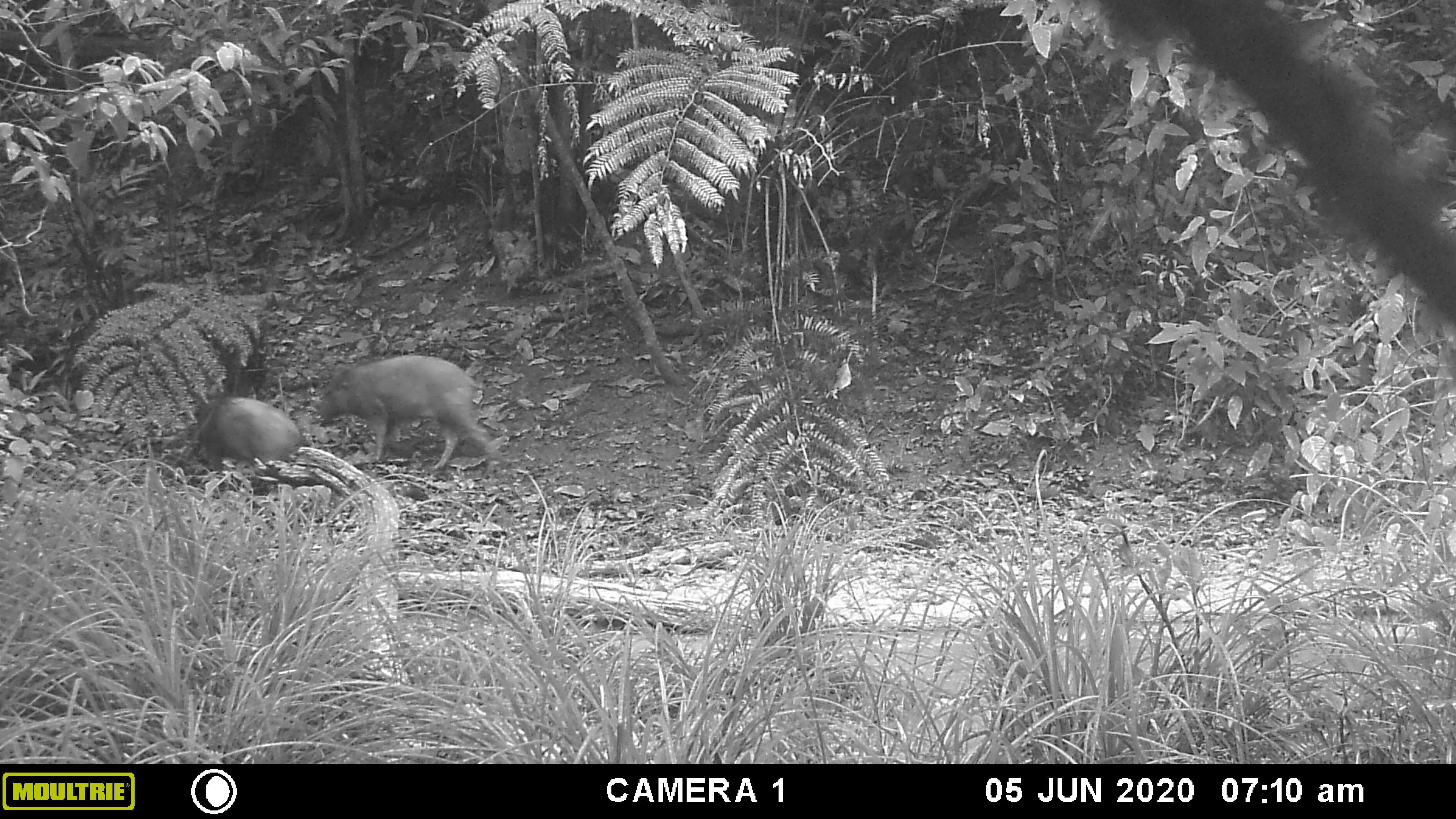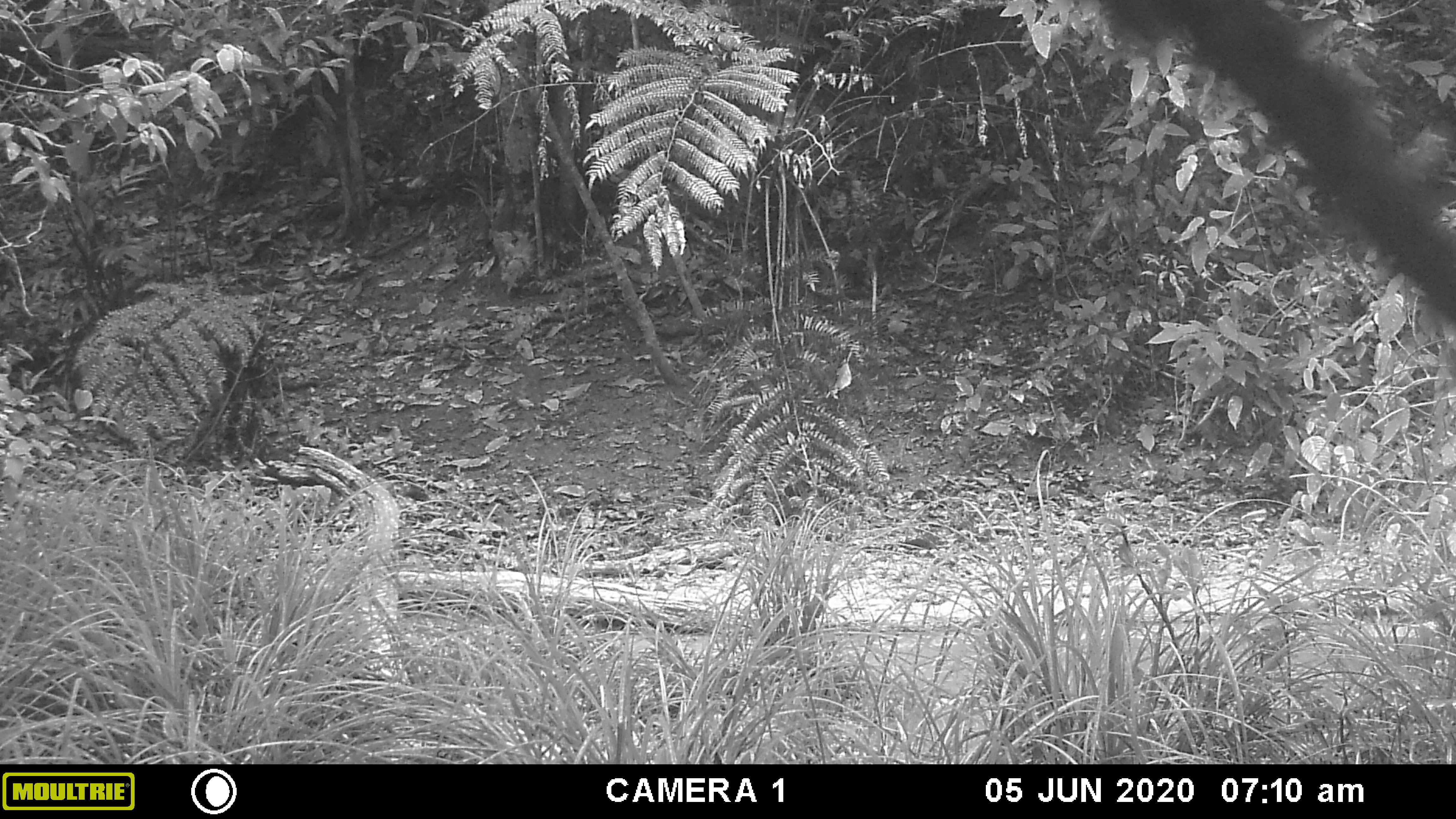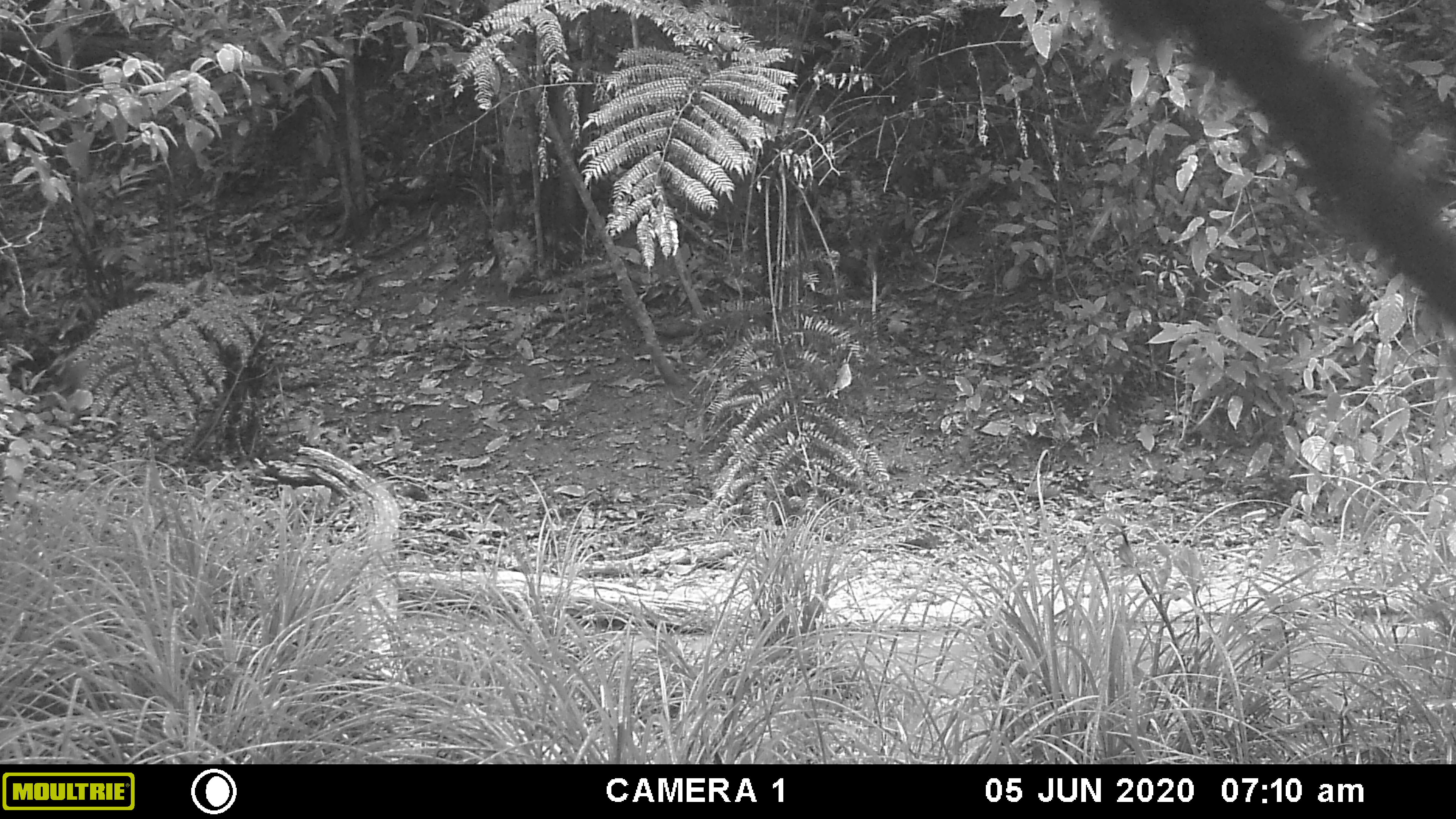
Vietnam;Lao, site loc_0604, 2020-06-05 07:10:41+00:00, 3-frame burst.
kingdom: Animalia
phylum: Chordata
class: Mammalia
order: Artiodactyla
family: Suidae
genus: Sus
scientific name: Sus scrofa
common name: eurasian wild pig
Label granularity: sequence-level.